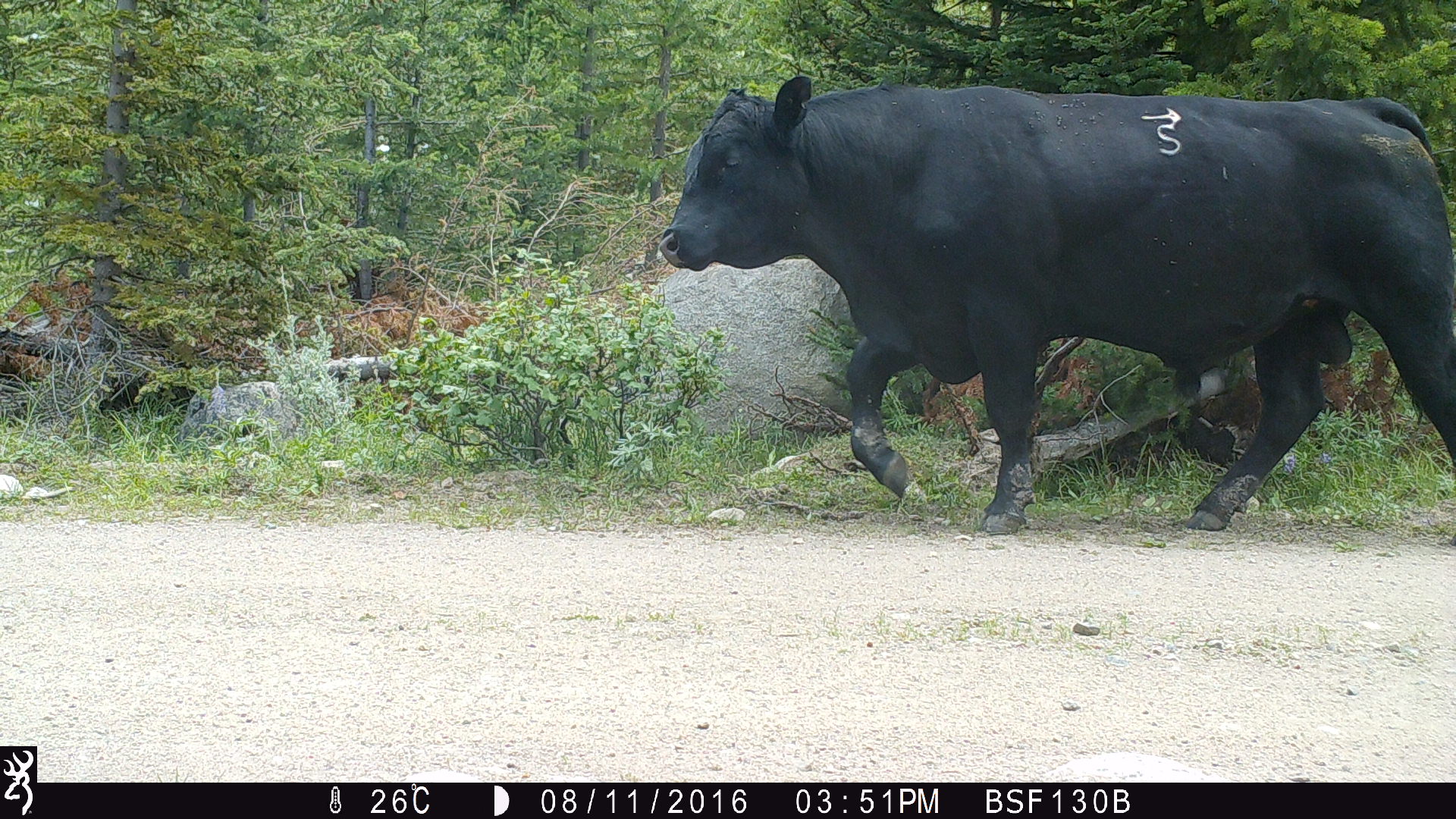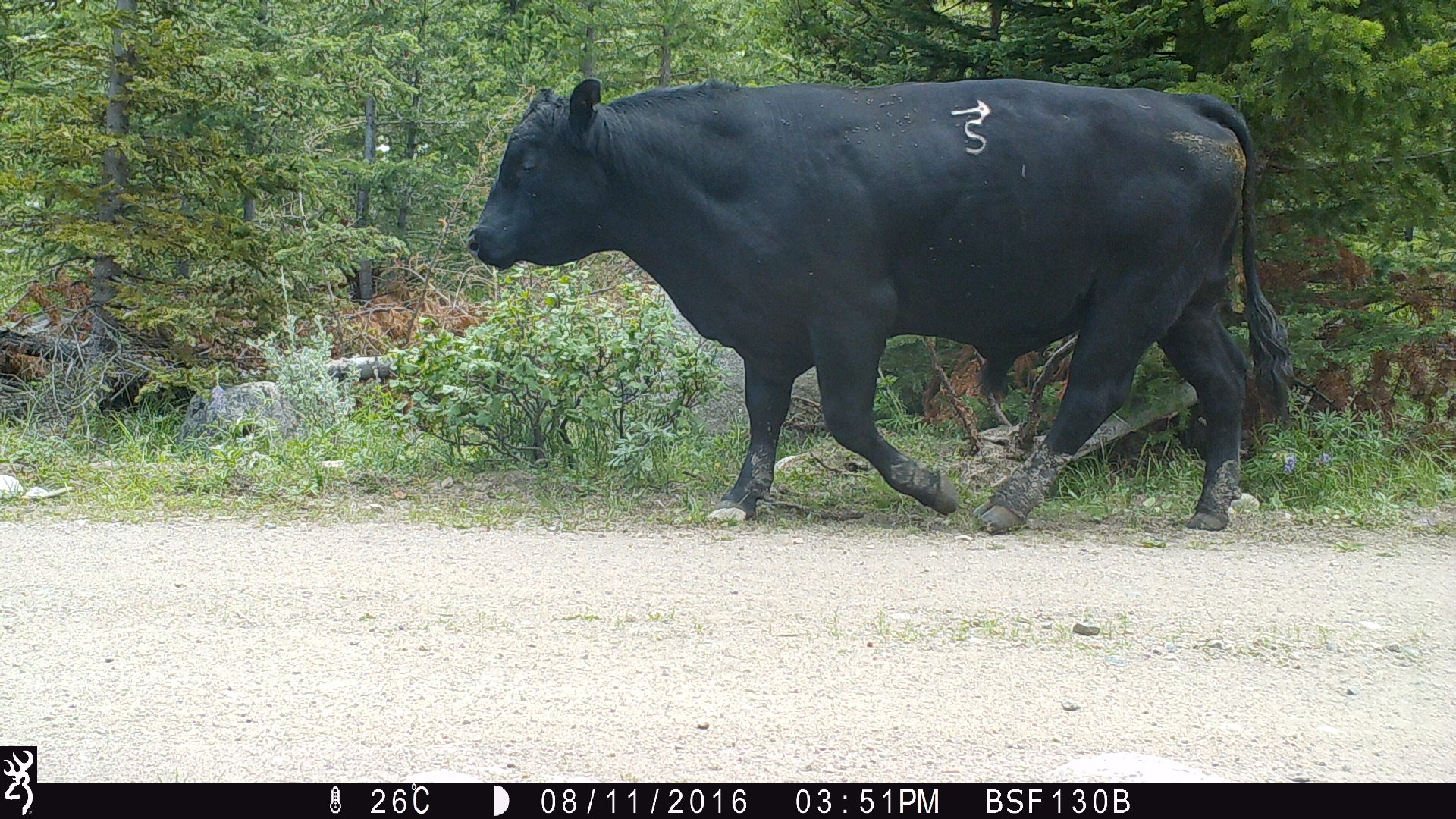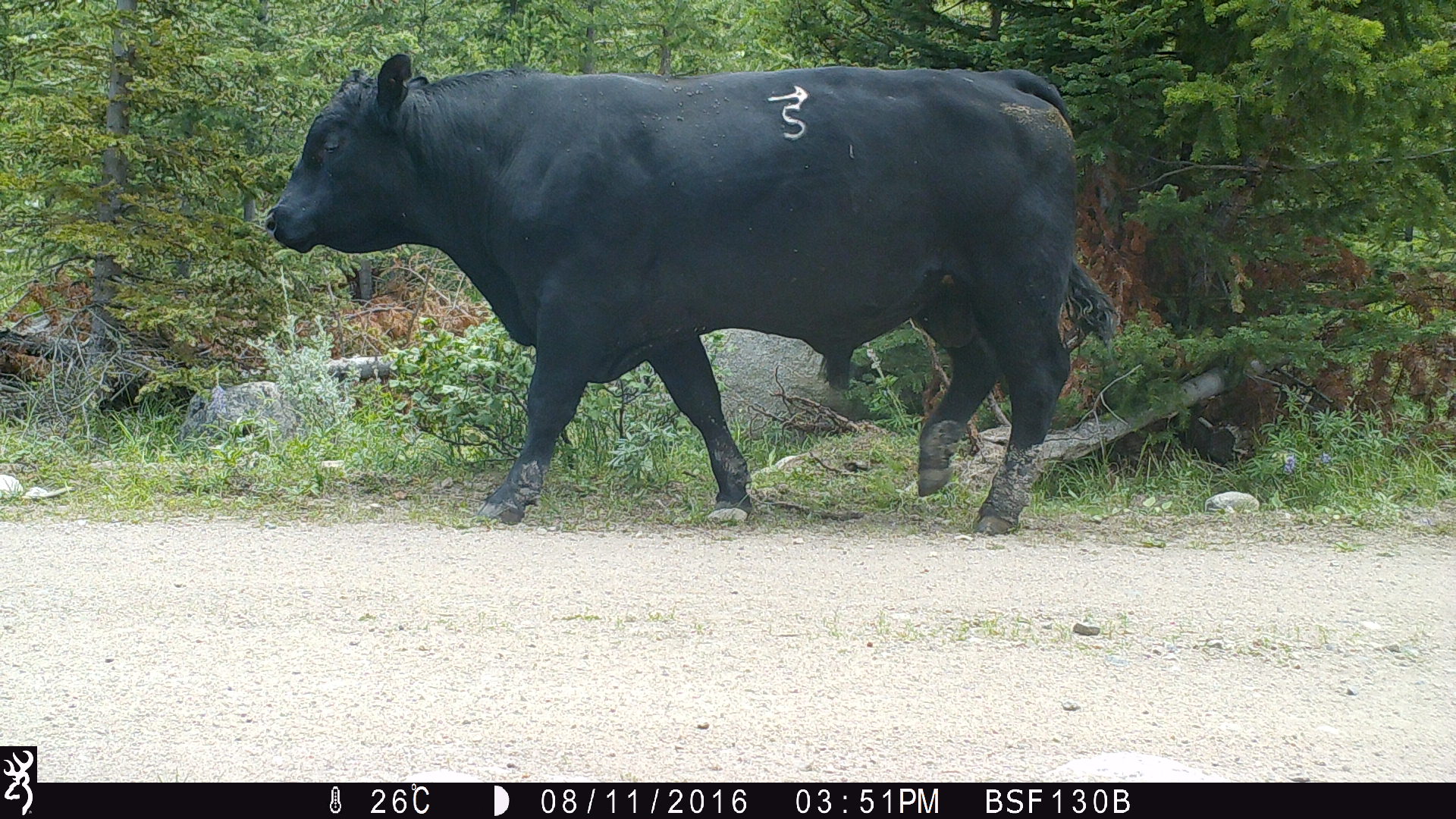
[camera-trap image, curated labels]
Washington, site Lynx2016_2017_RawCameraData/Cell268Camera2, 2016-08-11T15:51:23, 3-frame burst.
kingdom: Animalia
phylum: Chordata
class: Mammalia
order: Artiodactyla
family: Bovidae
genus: Bos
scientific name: Bos taurus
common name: domestic cattle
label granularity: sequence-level